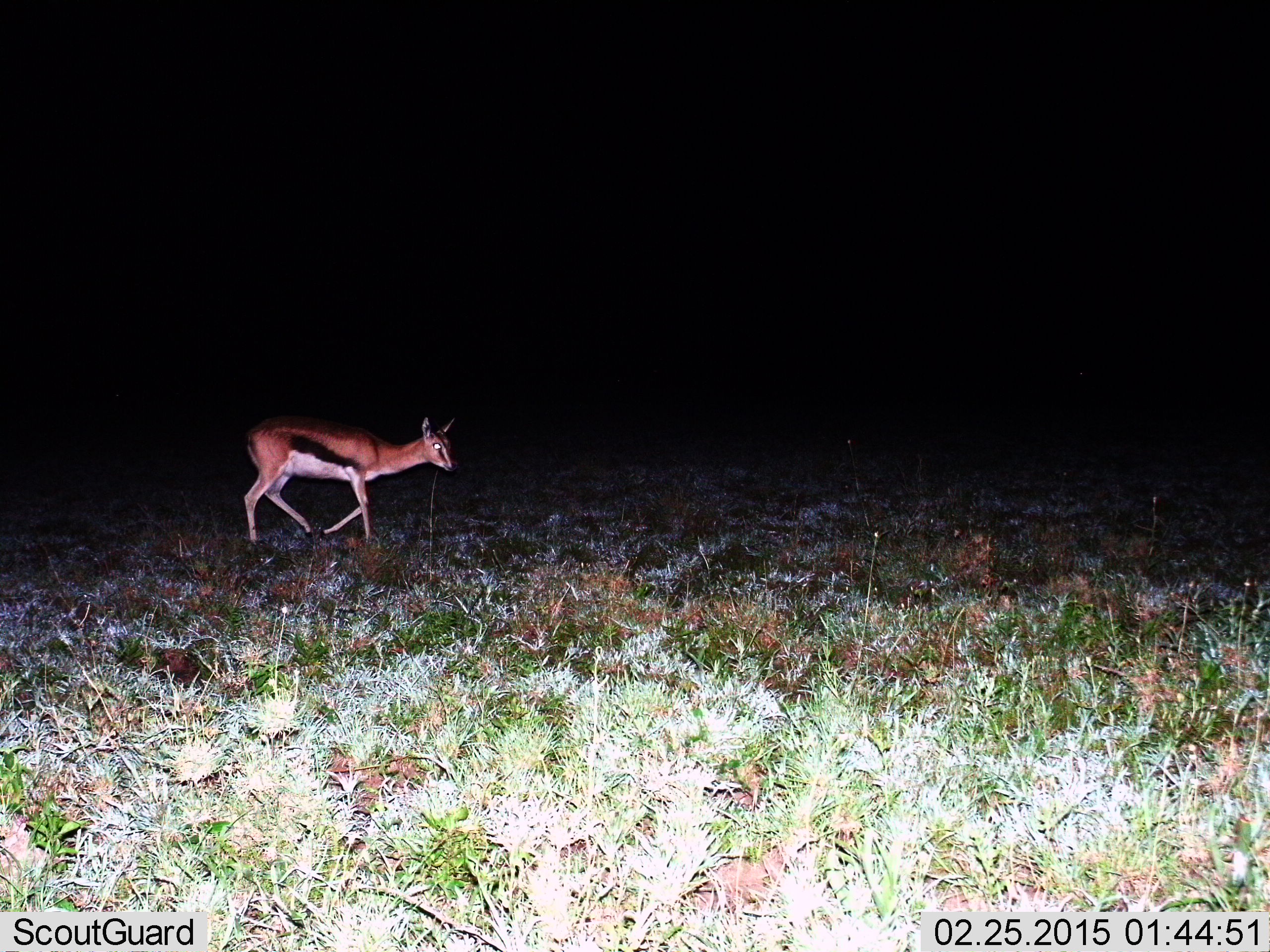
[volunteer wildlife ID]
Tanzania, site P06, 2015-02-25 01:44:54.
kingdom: Animalia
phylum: Chordata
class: Mammalia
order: Artiodactyla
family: Bovidae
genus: Eudorcas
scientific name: Eudorcas thomsonii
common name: thomson's gazelle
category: gazellethomsons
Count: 1.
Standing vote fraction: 0%.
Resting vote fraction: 0%.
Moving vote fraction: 100%.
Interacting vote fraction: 0%.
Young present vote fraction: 0%.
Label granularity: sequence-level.